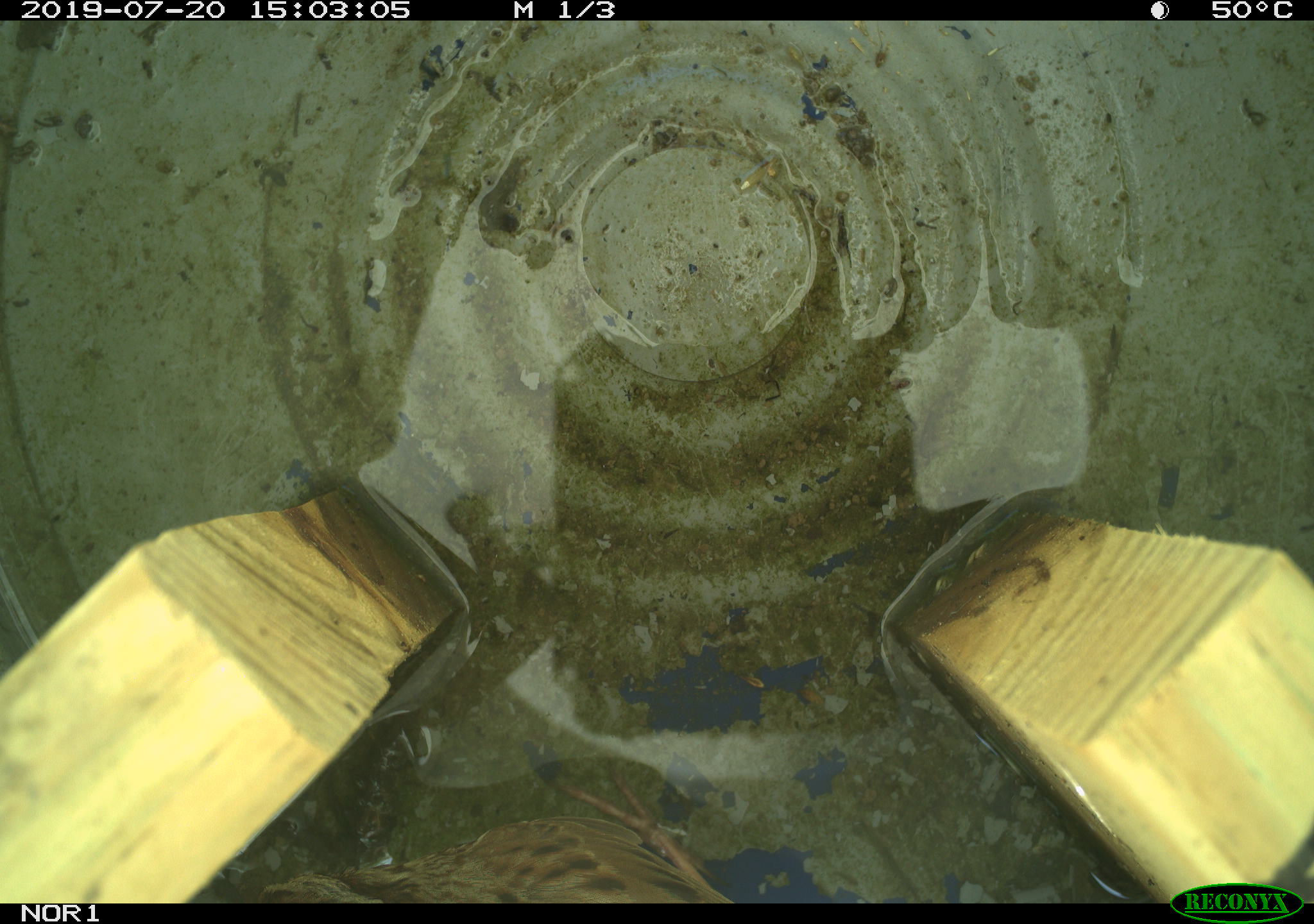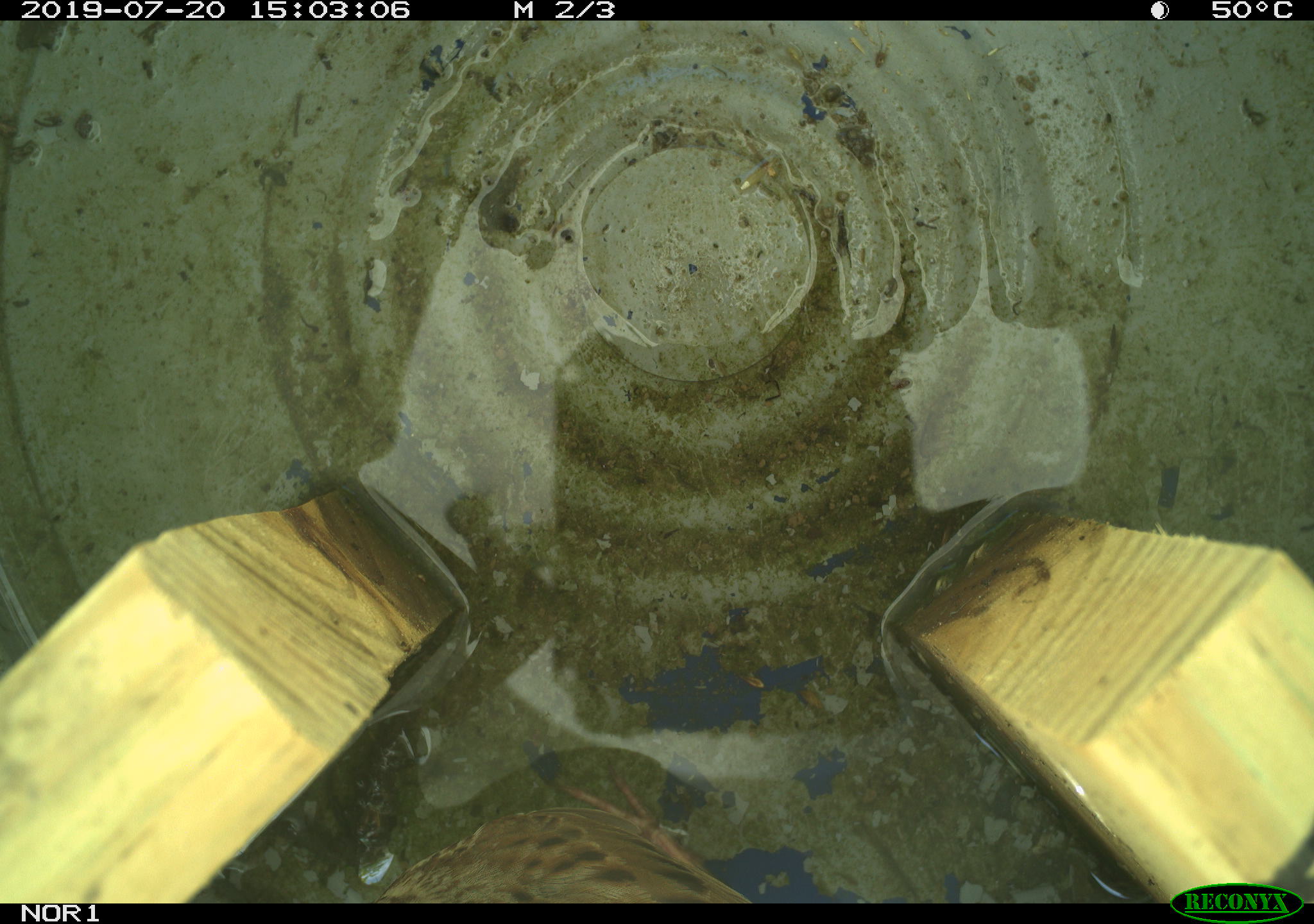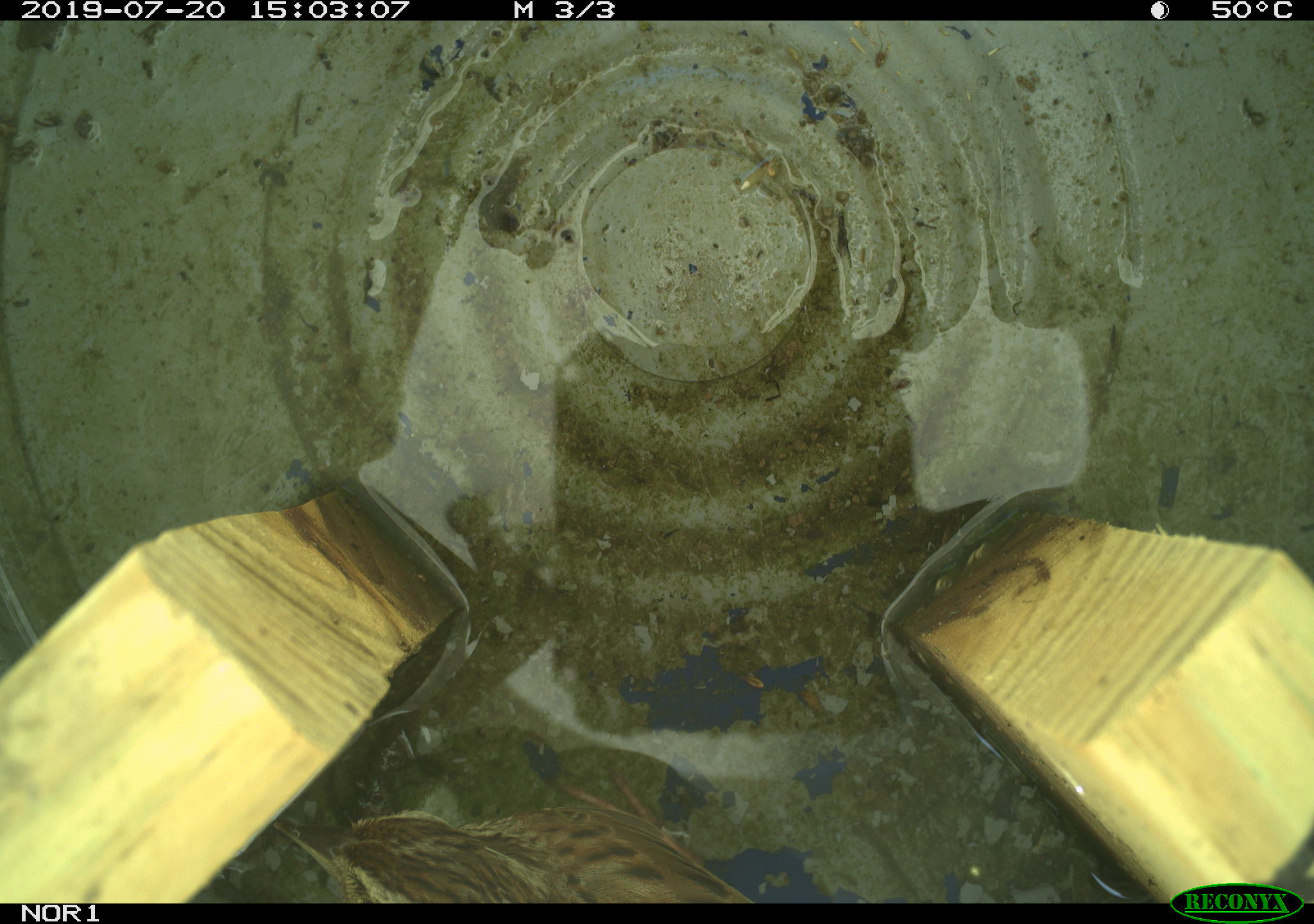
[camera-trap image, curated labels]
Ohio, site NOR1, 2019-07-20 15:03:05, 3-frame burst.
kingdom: Animalia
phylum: Chordata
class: Aves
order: Passeriformes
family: Passerellidae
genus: Melospiza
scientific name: Melospiza melodia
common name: song sparrow